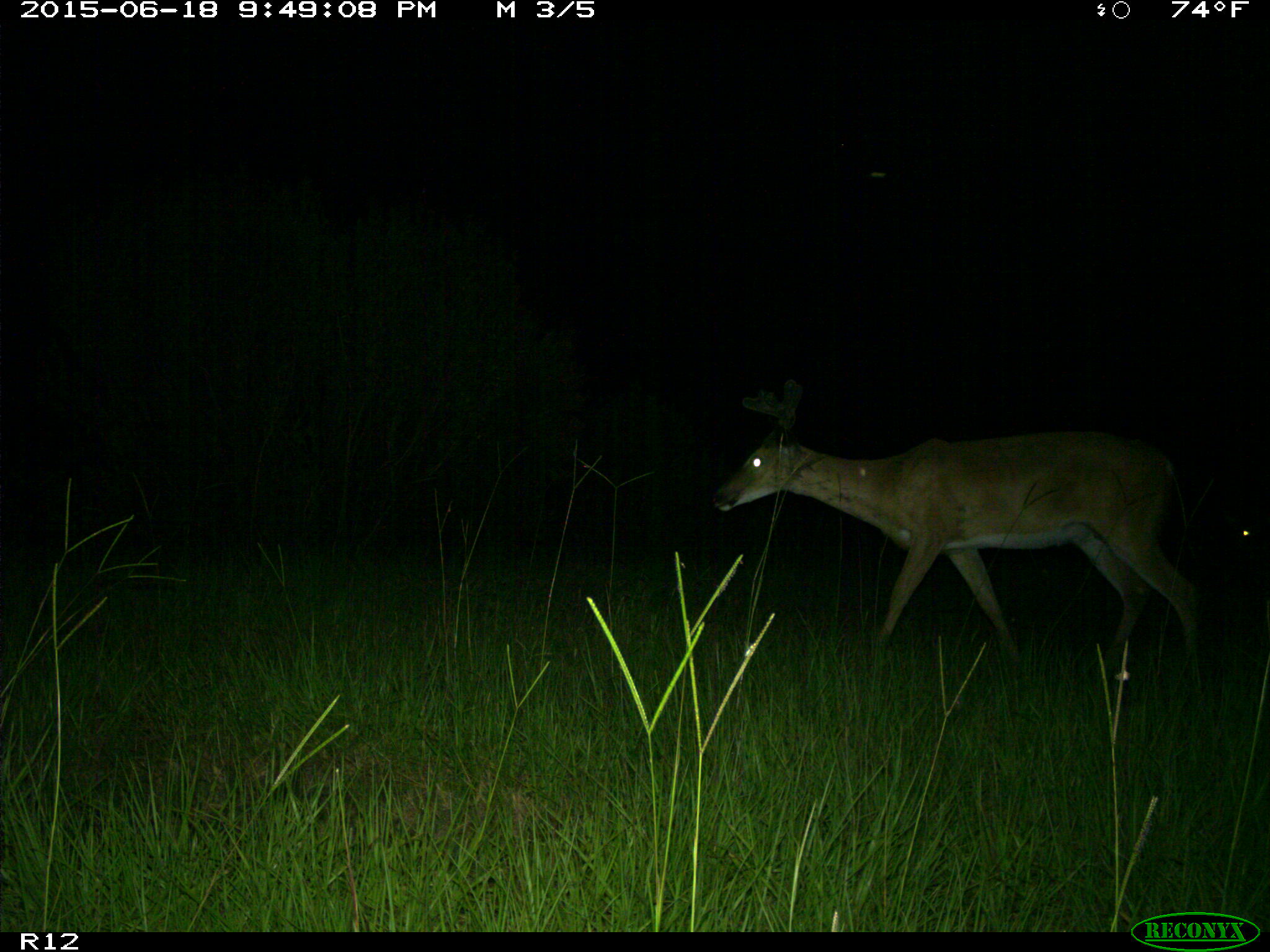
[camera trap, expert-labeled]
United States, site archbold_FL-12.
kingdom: Animalia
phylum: Chordata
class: Mammalia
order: Artiodactyla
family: Cervidae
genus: Odocoileus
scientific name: Odocoileus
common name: deer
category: unidentified deer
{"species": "unidentified deer (deer) (Odocoileus)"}